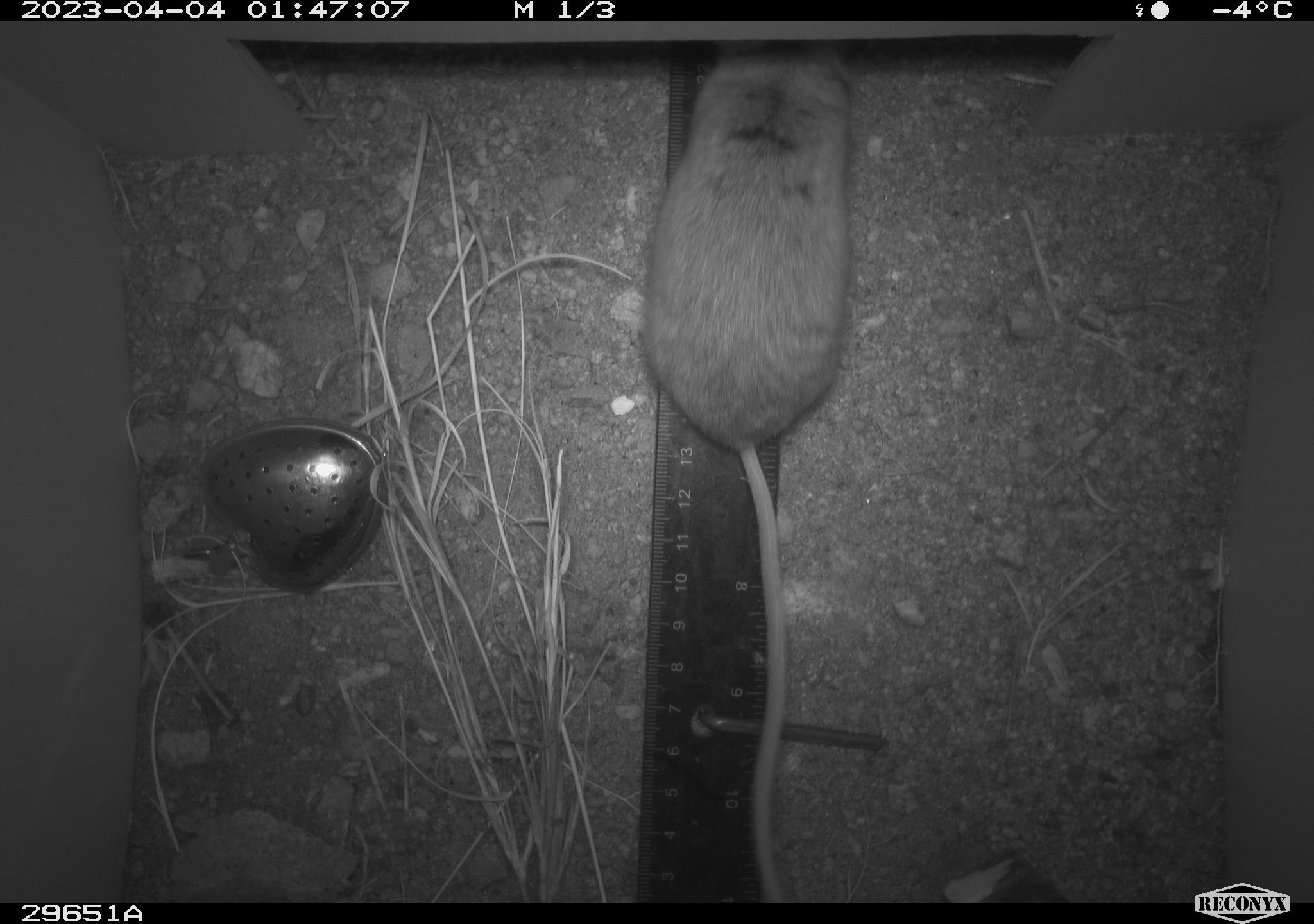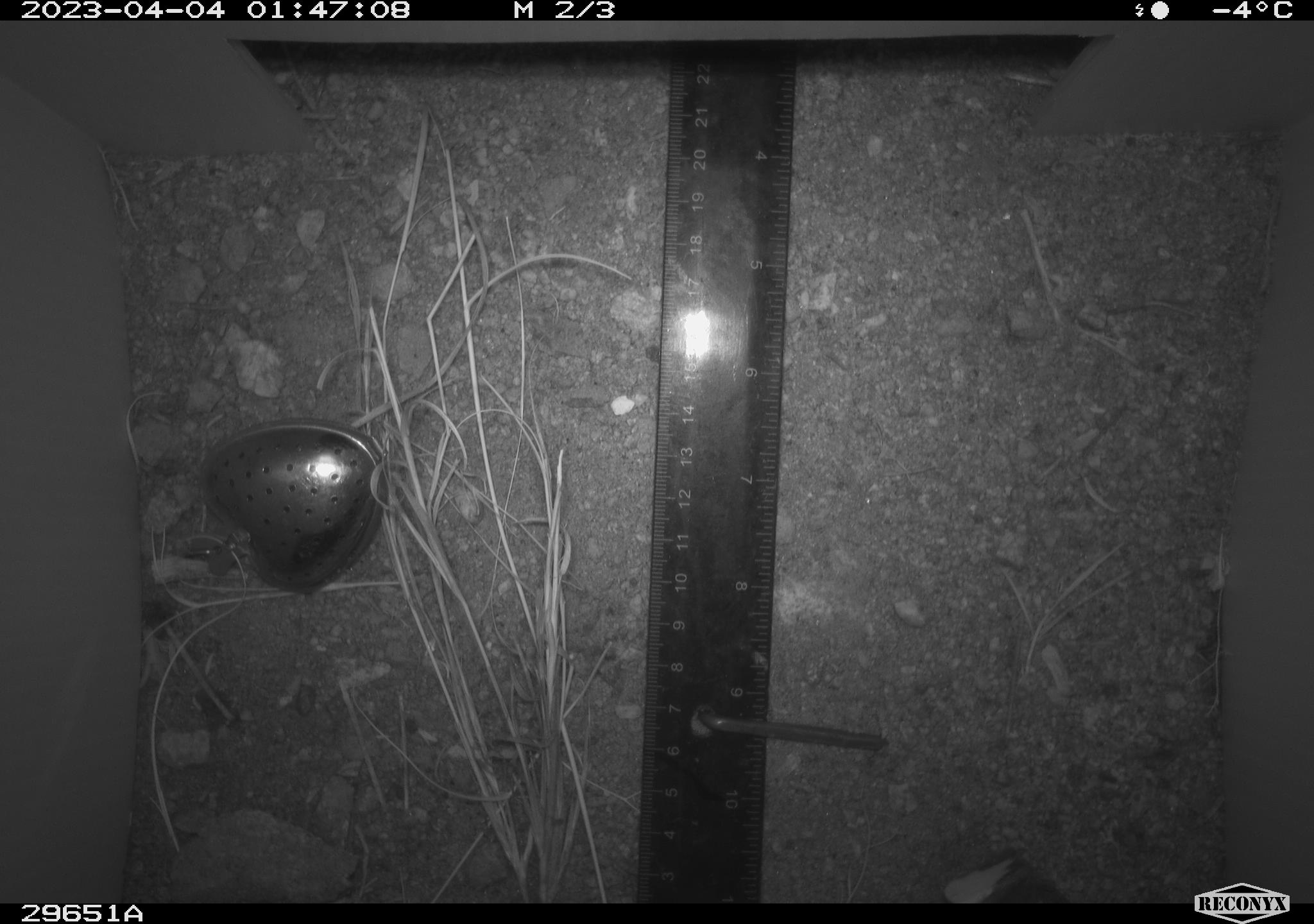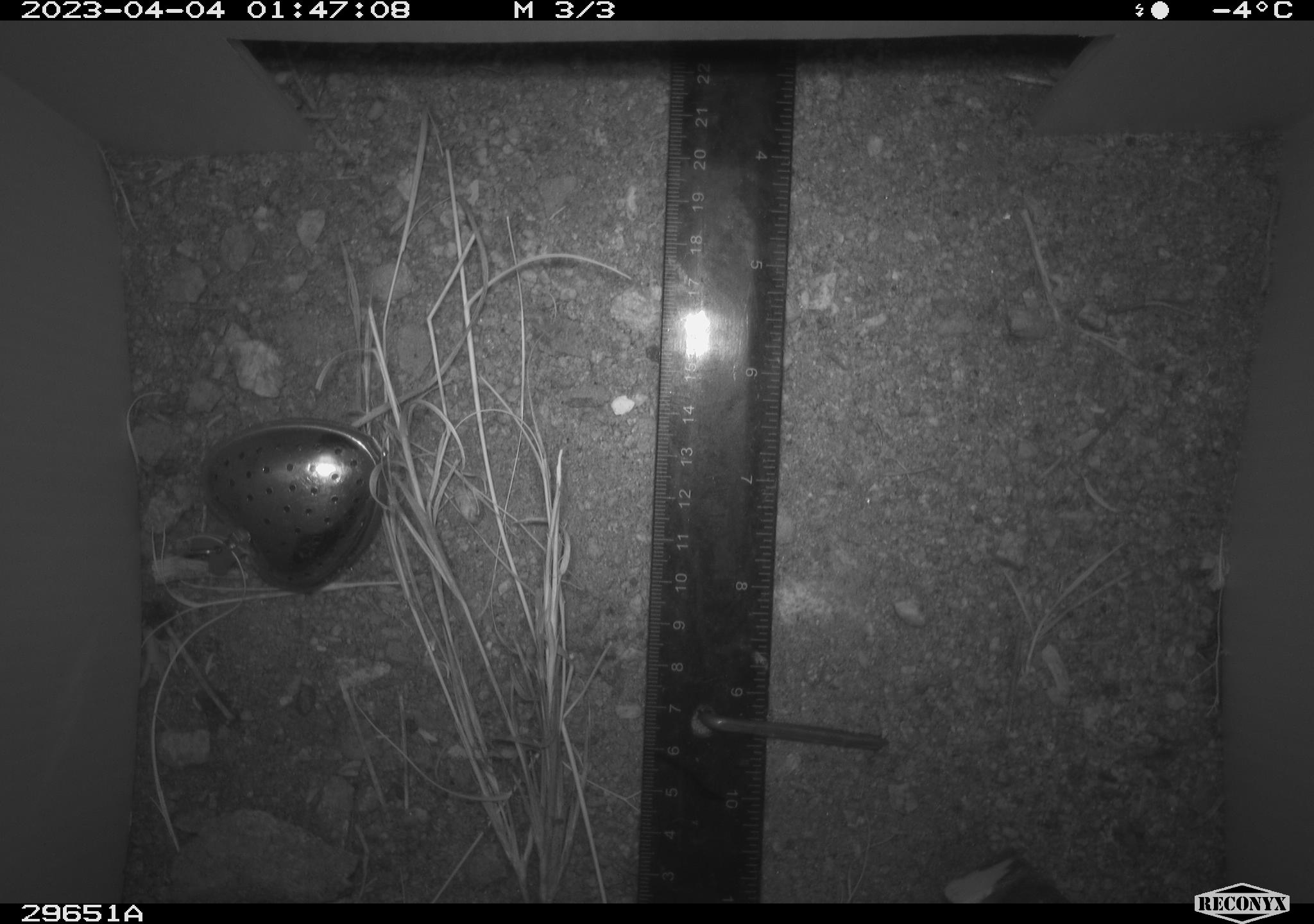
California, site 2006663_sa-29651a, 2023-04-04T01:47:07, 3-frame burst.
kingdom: Animalia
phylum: Chordata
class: Mammalia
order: Rodentia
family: Cricetidae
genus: Peromyscus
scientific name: Peromyscus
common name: deer mice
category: peromyscus species